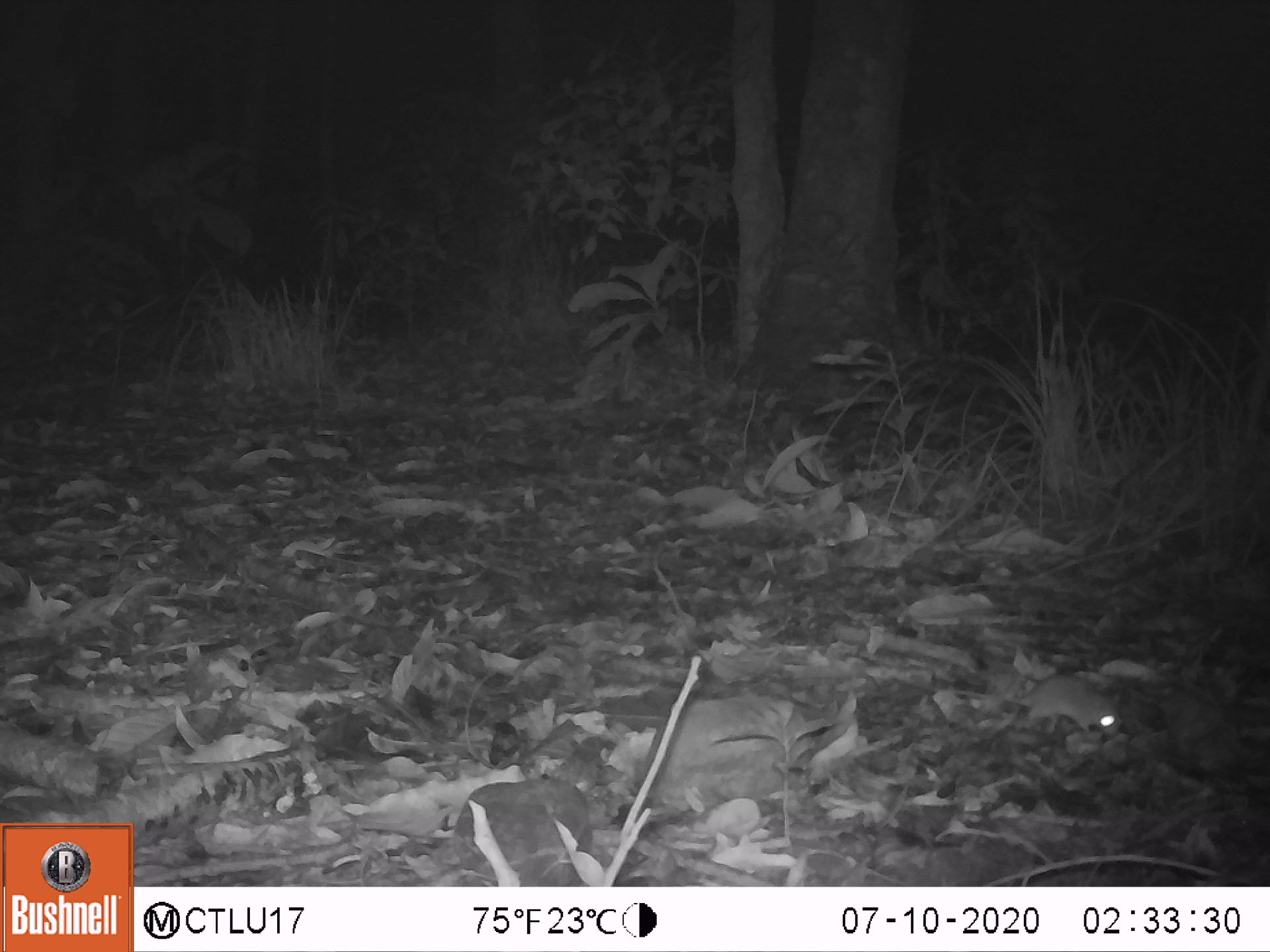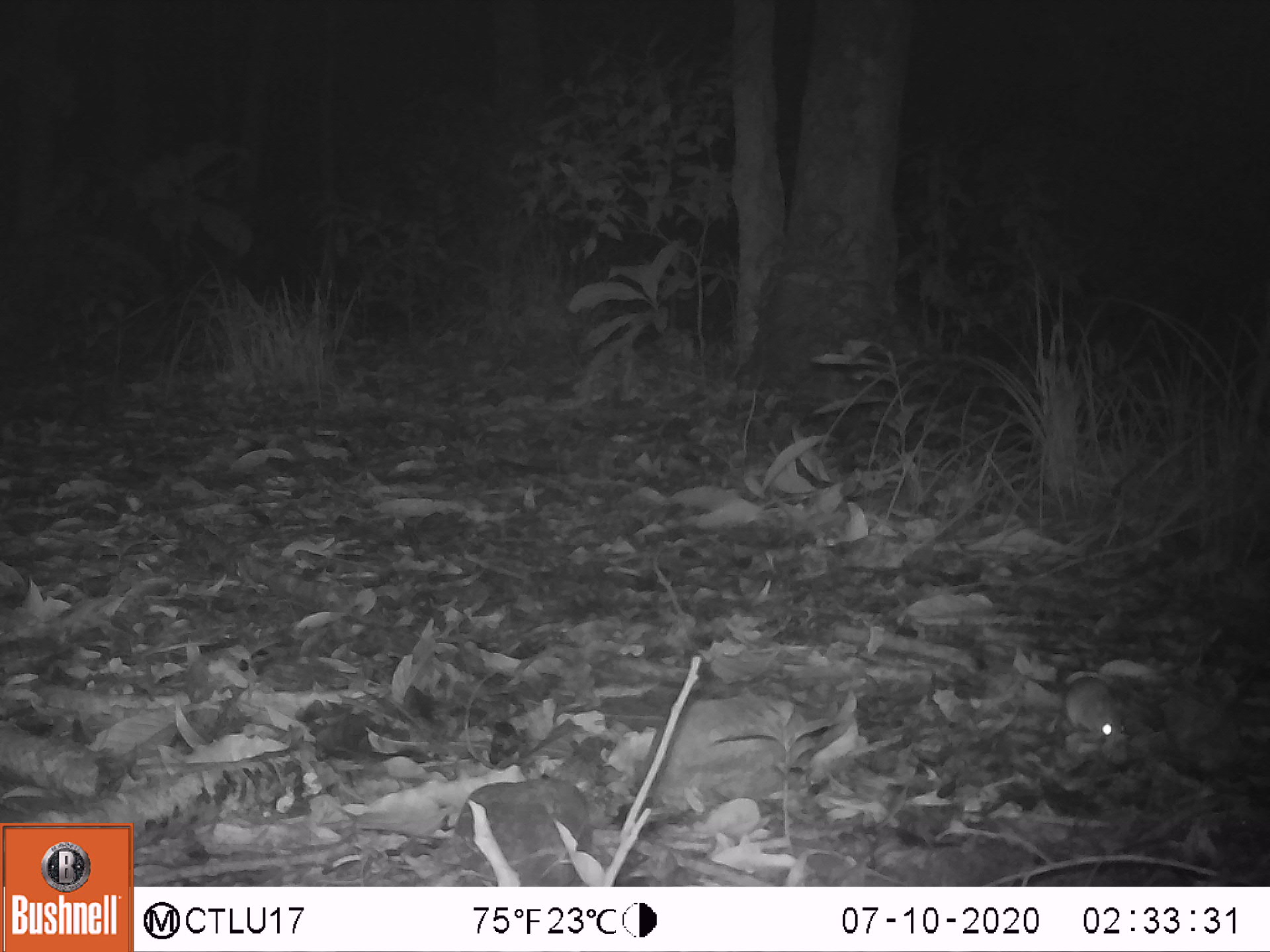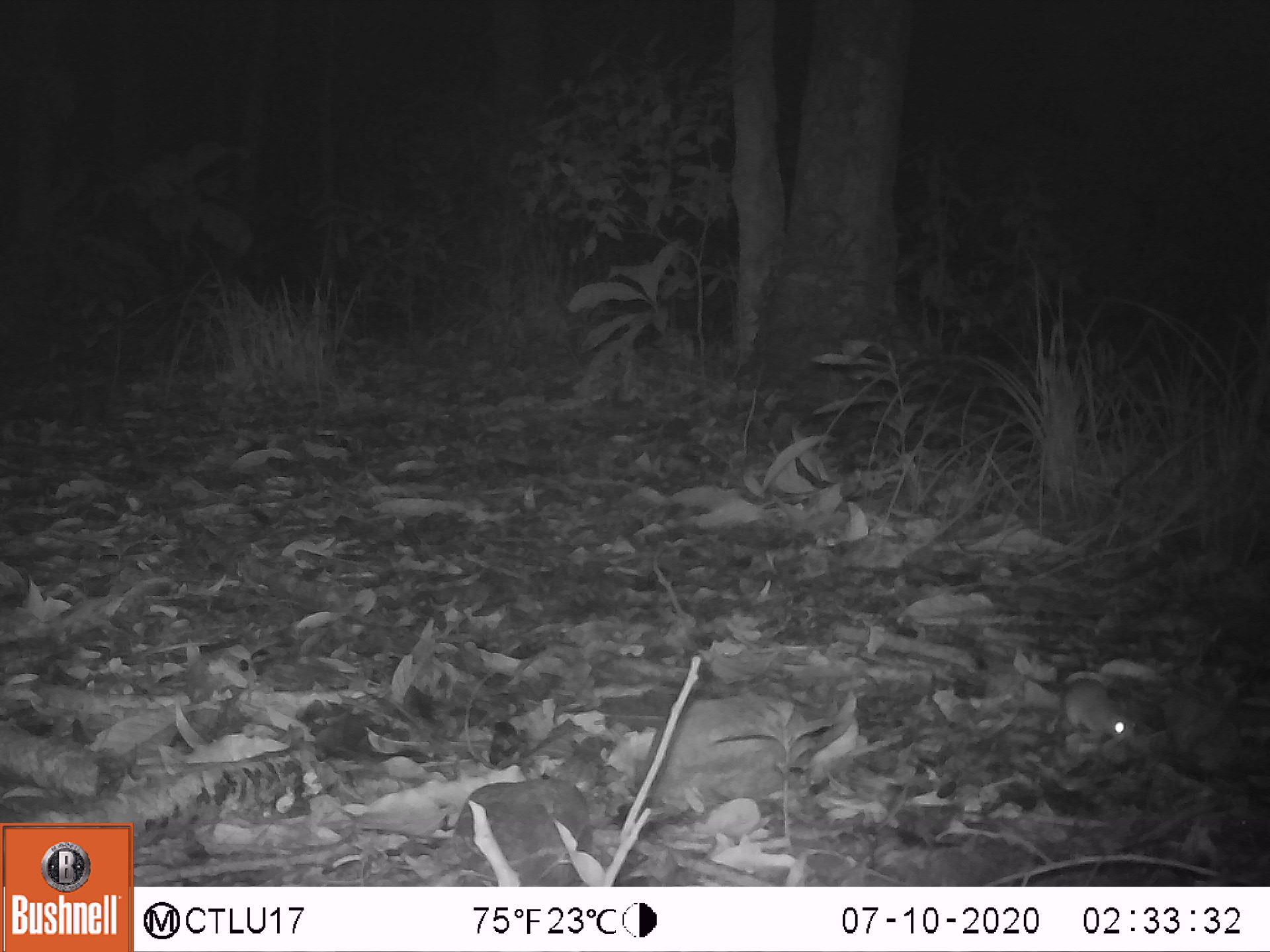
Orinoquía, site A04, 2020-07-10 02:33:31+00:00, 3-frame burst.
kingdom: Animalia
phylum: Chordata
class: Mammalia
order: Rodentia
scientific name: Rodentia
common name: rodent